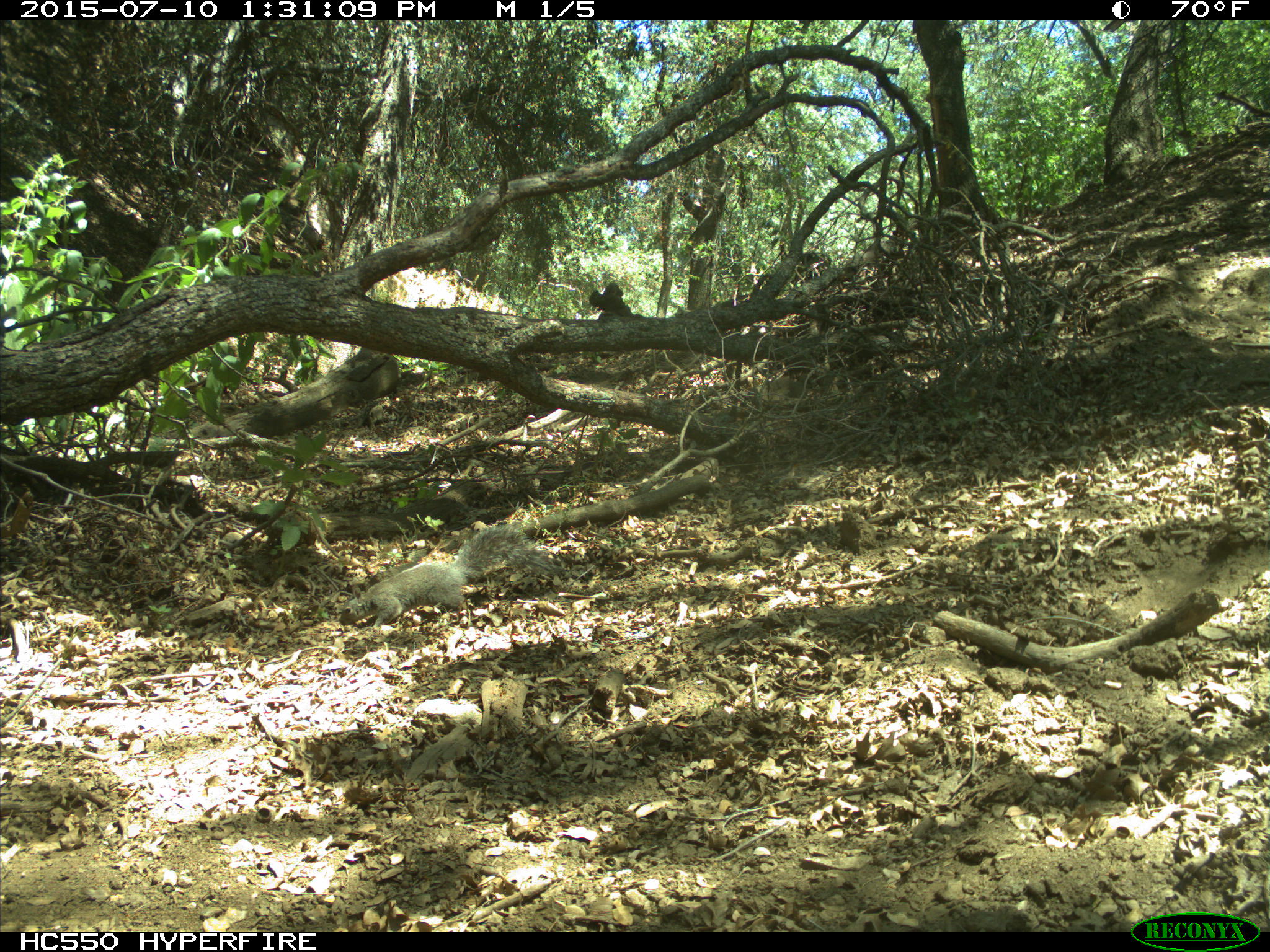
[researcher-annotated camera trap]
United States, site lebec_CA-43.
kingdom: Animalia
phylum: Chordata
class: Mammalia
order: Rodentia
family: Sciuridae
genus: Sciurus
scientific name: Sciurus carolinensis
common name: eastern gray squirrel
Sciurus carolinensis (eastern gray squirrel).